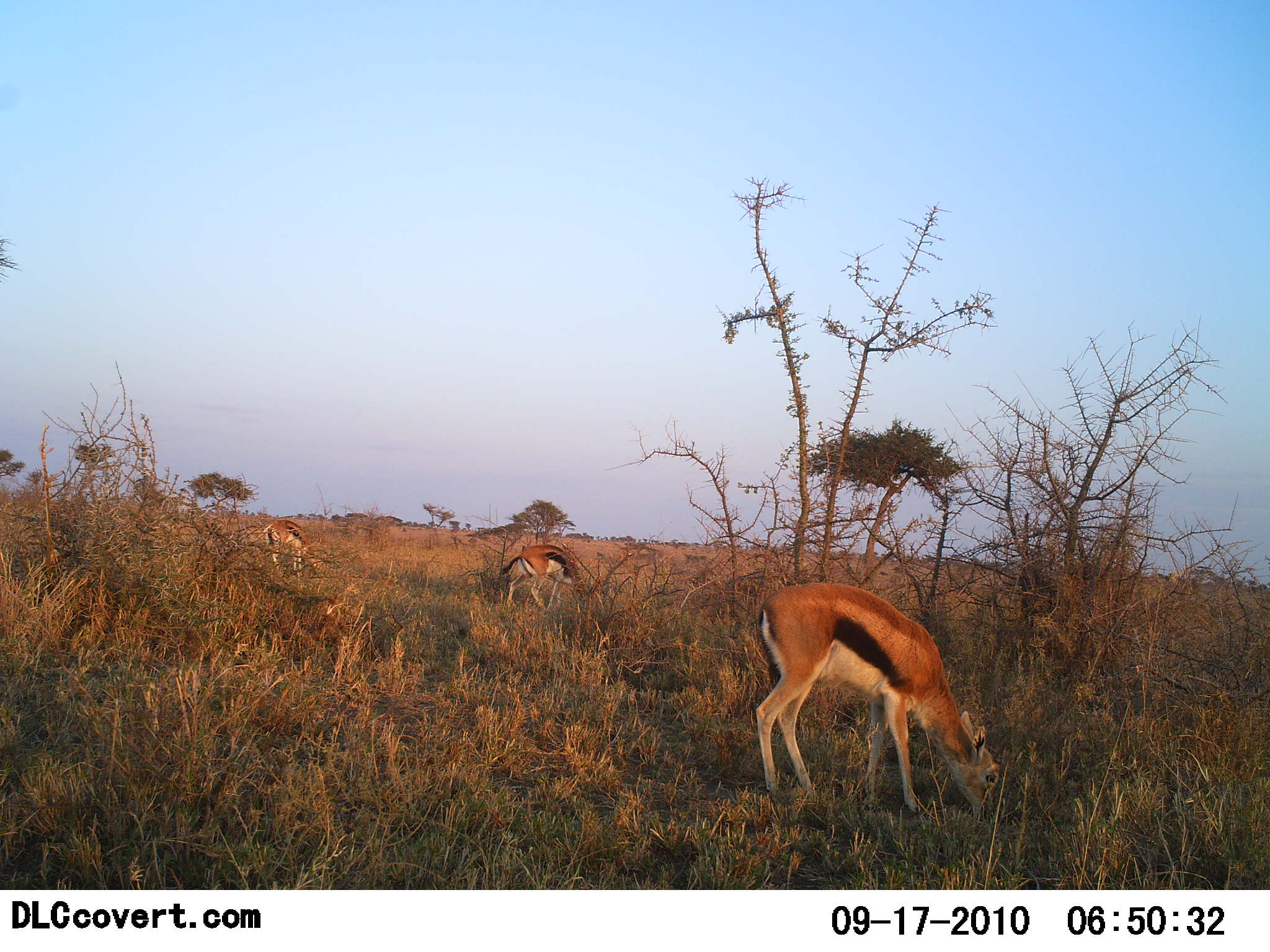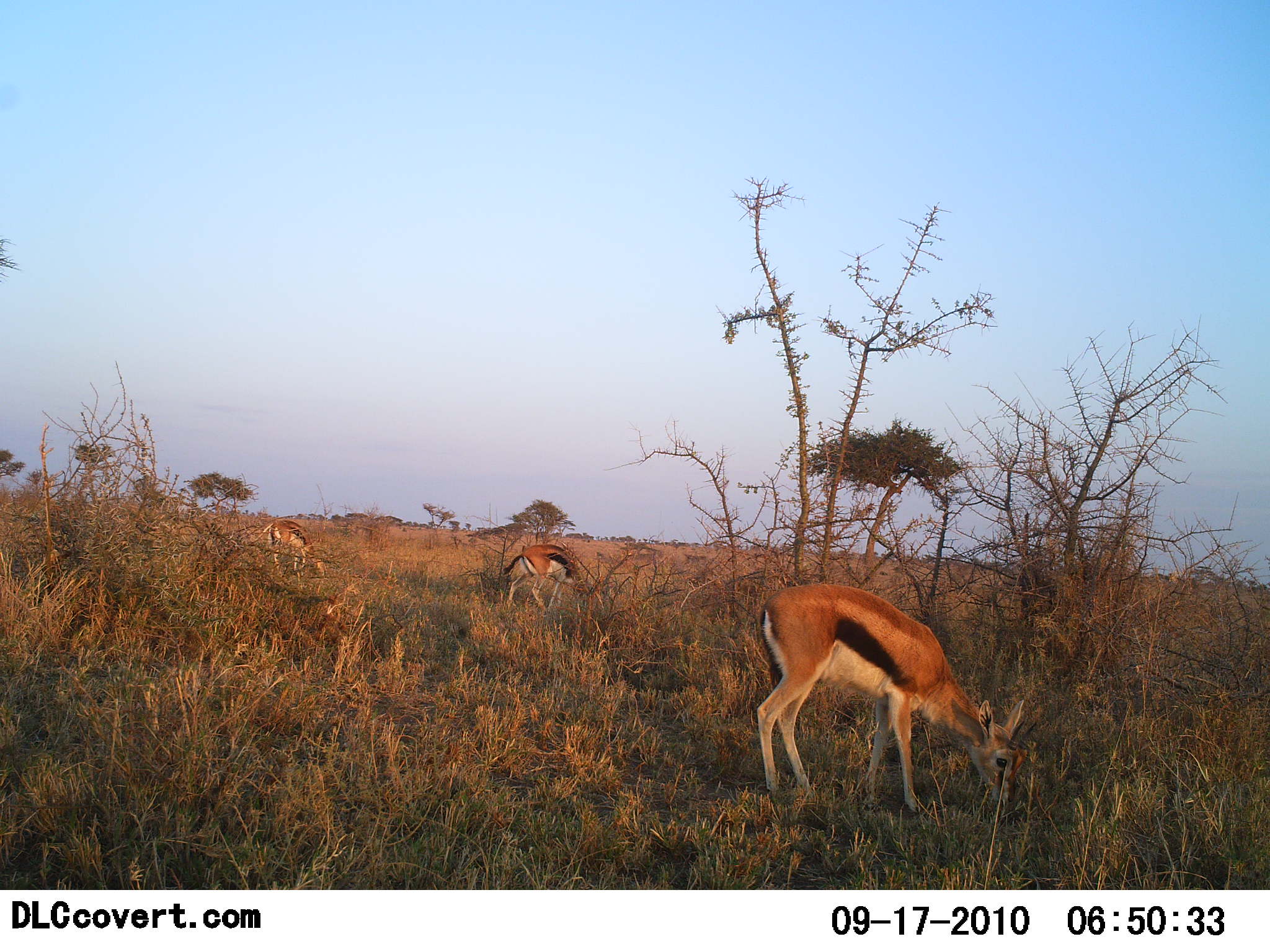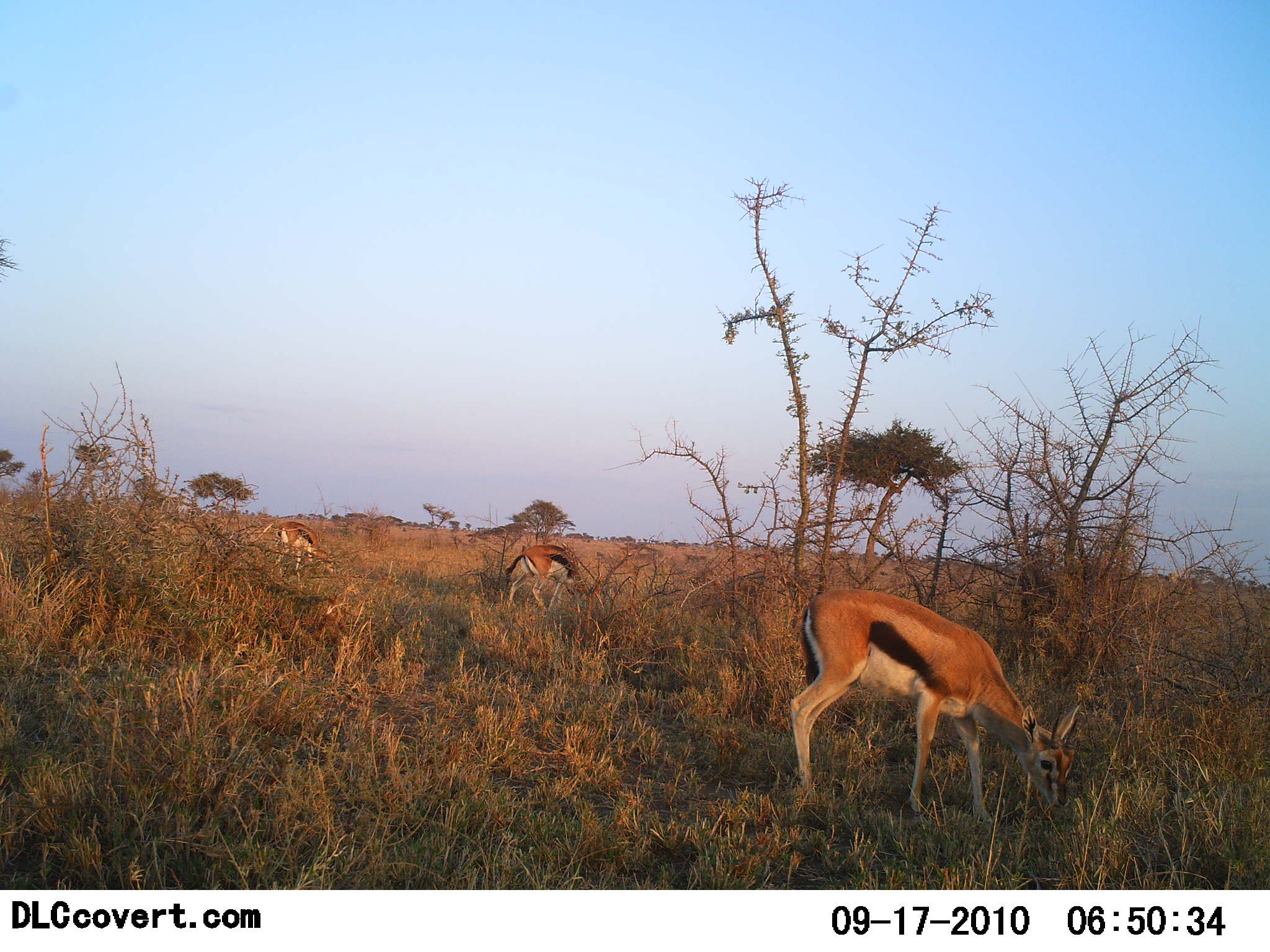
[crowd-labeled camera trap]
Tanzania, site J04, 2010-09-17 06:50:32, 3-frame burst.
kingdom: Animalia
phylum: Chordata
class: Mammalia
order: Artiodactyla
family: Bovidae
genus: Eudorcas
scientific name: Eudorcas thomsonii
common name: thomson's gazelle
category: gazellethomsons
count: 3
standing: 33%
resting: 0%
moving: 0%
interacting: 0%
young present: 0%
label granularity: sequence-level